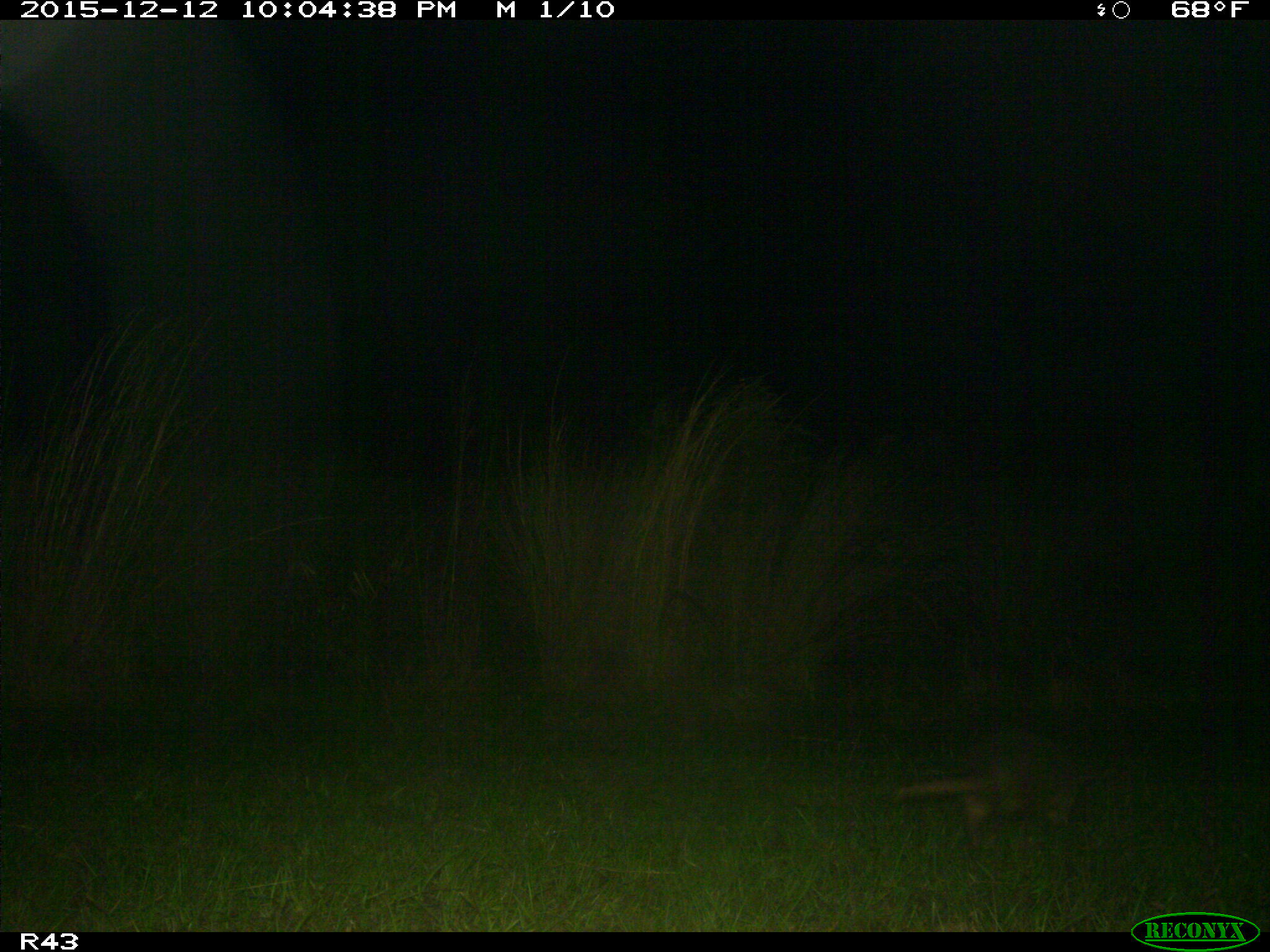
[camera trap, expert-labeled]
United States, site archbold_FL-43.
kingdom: Animalia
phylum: Chordata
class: Mammalia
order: Cingulata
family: Dasypodidae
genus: Dasypus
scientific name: Dasypus novemcinctus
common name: nine-banded armadillo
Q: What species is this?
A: Dasypus novemcinctus (nine-banded armadillo).